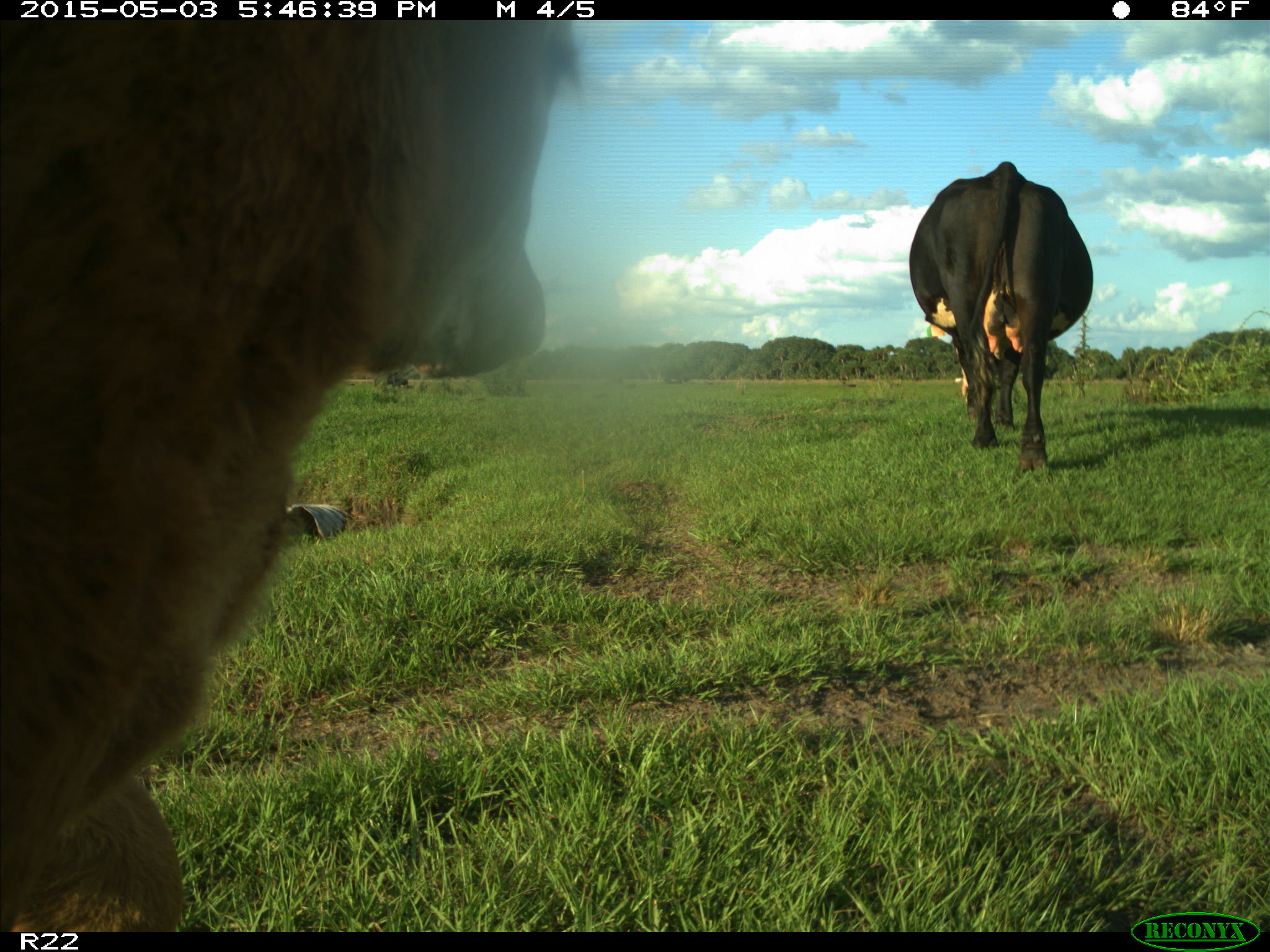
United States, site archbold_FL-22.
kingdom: Animalia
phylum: Chordata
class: Mammalia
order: Artiodactyla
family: Bovidae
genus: Bos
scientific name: Bos taurus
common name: domestic cow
Bos taurus (domestic cow).